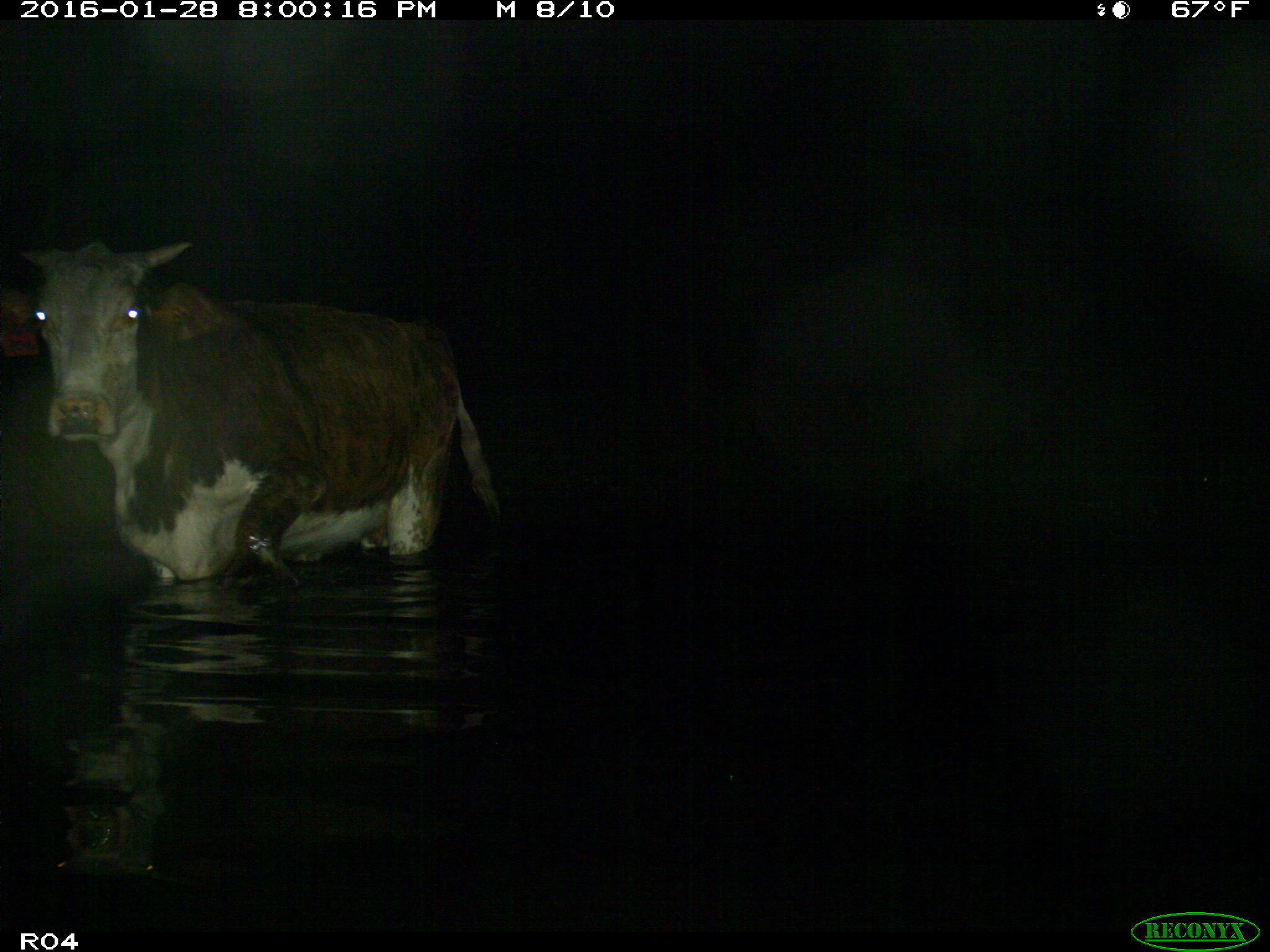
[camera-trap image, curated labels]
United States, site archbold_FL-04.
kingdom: Animalia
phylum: Chordata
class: Mammalia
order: Artiodactyla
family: Bovidae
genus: Bos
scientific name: Bos taurus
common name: domestic cow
Bos taurus (domestic cow).